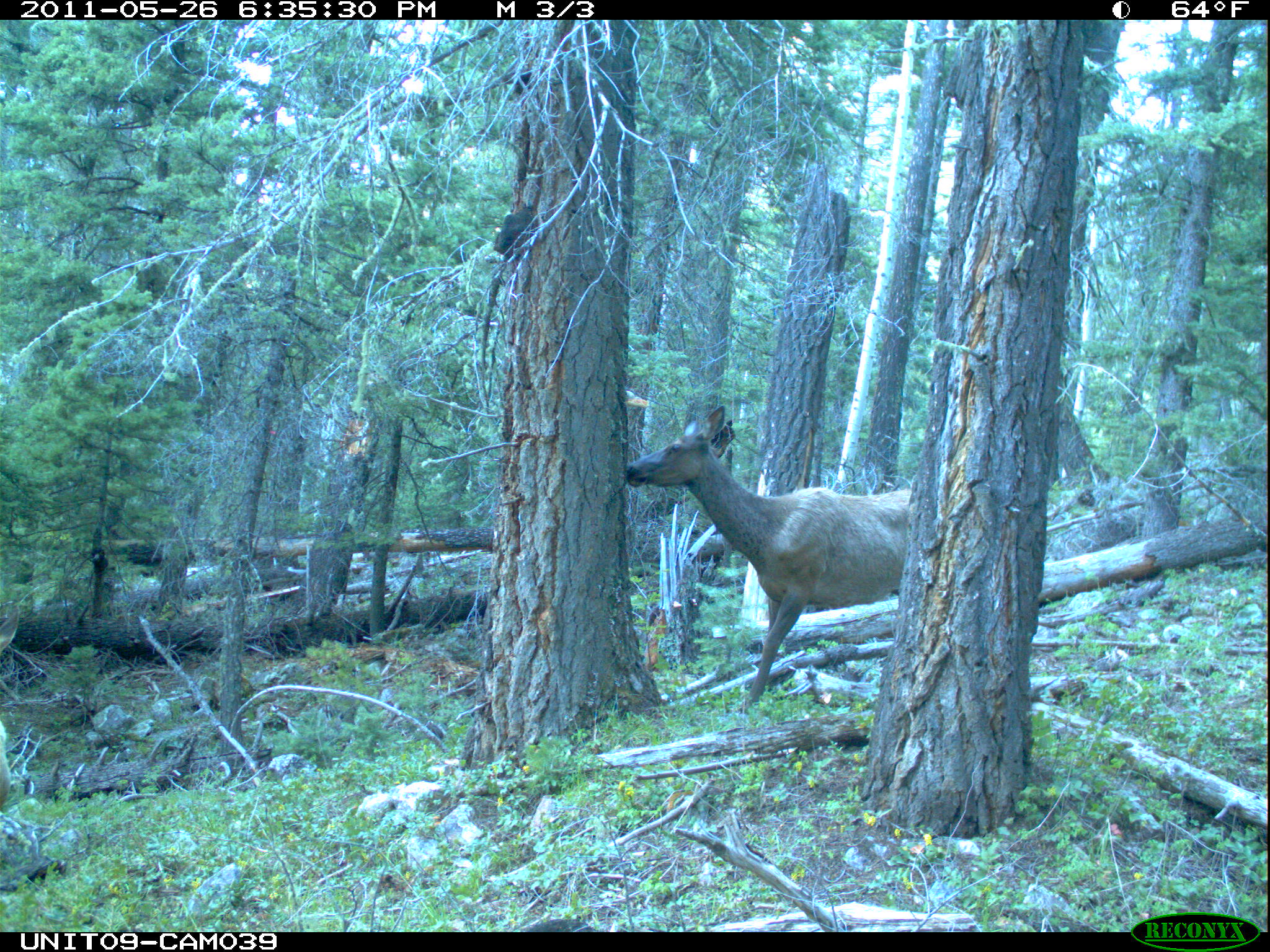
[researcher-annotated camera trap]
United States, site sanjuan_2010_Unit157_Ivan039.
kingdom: Animalia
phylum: Chordata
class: Mammalia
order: Artiodactyla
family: Cervidae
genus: Cervus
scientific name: Cervus elaphus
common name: red deer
Cervus elaphus (red deer).